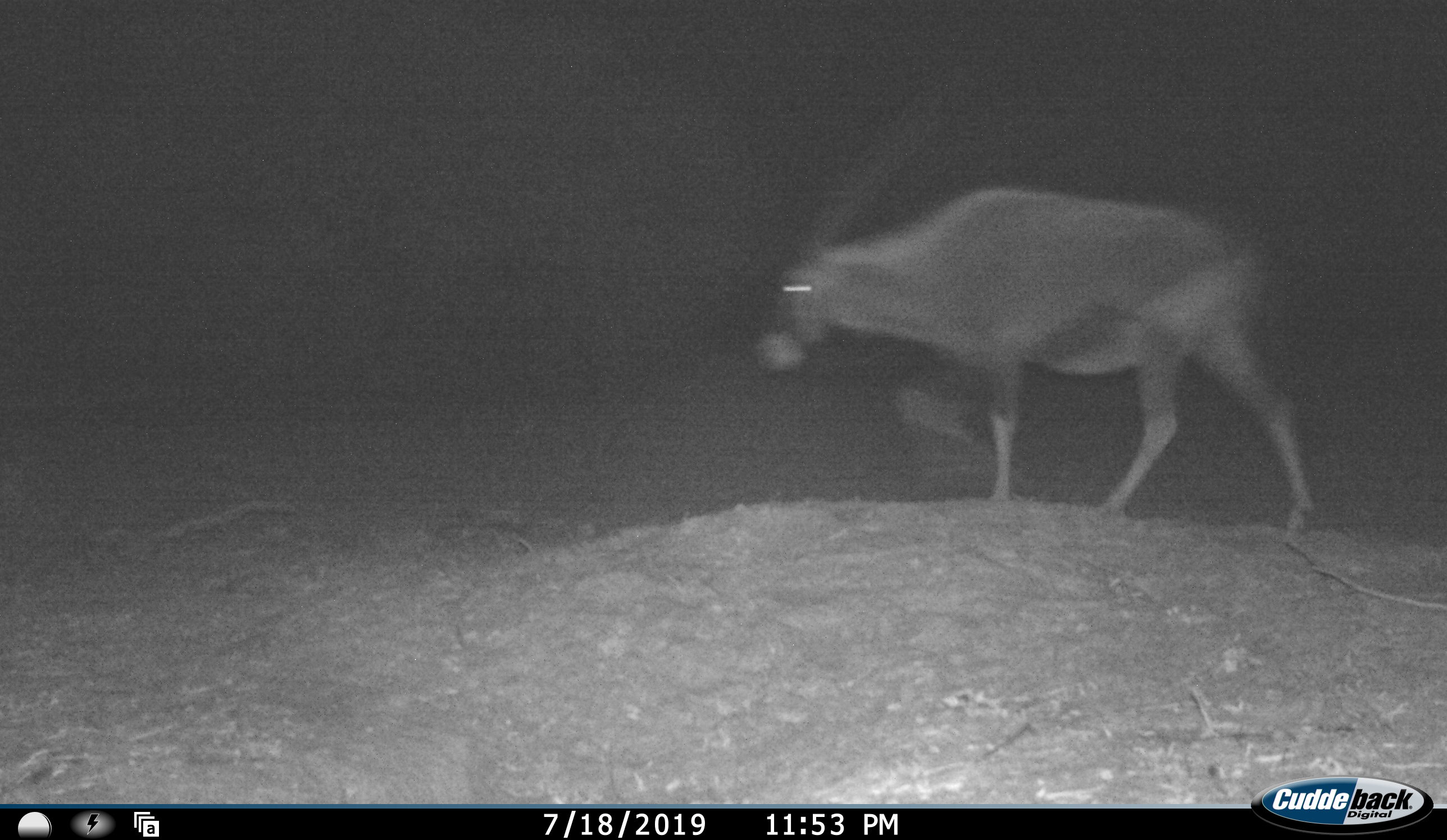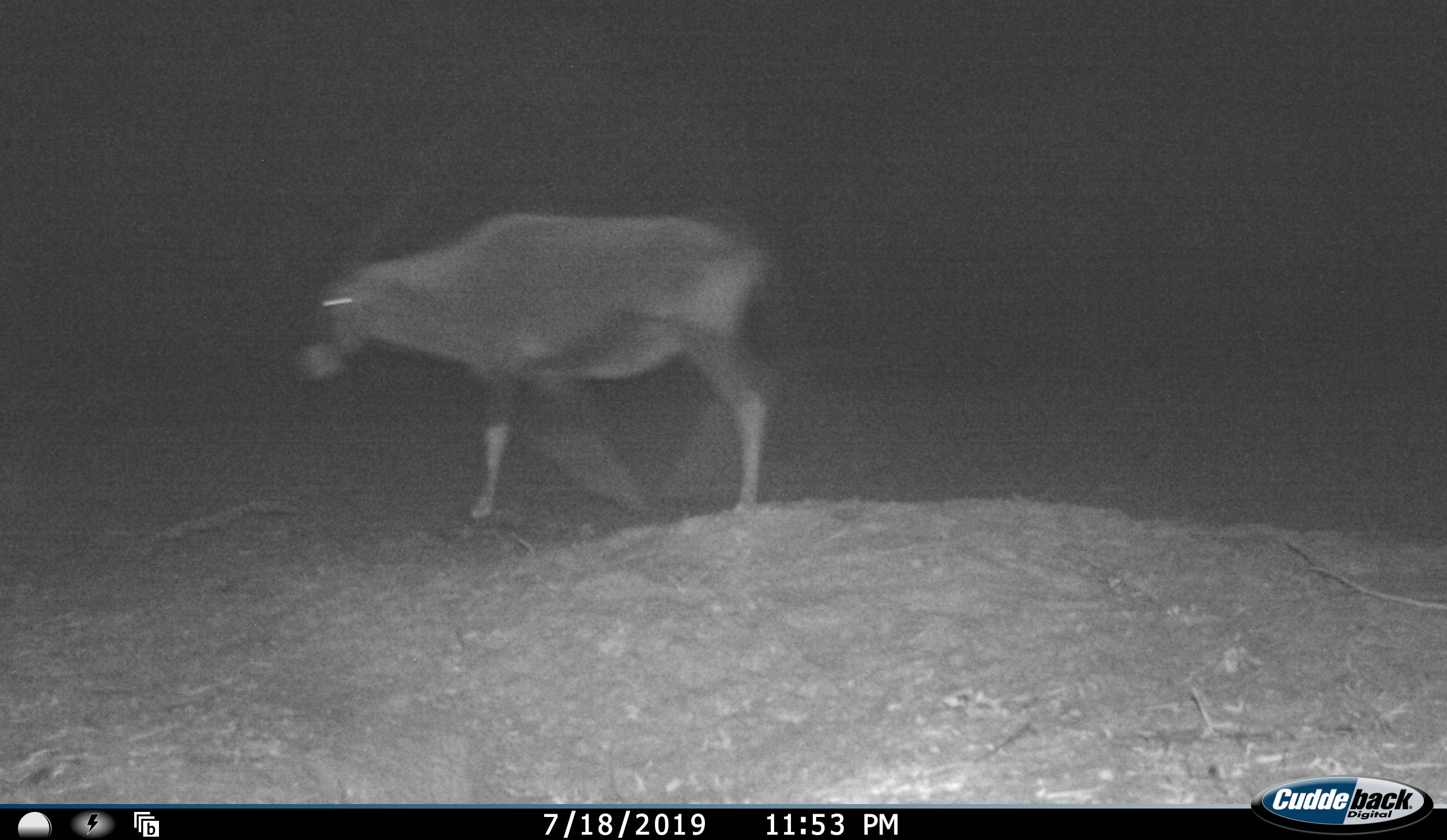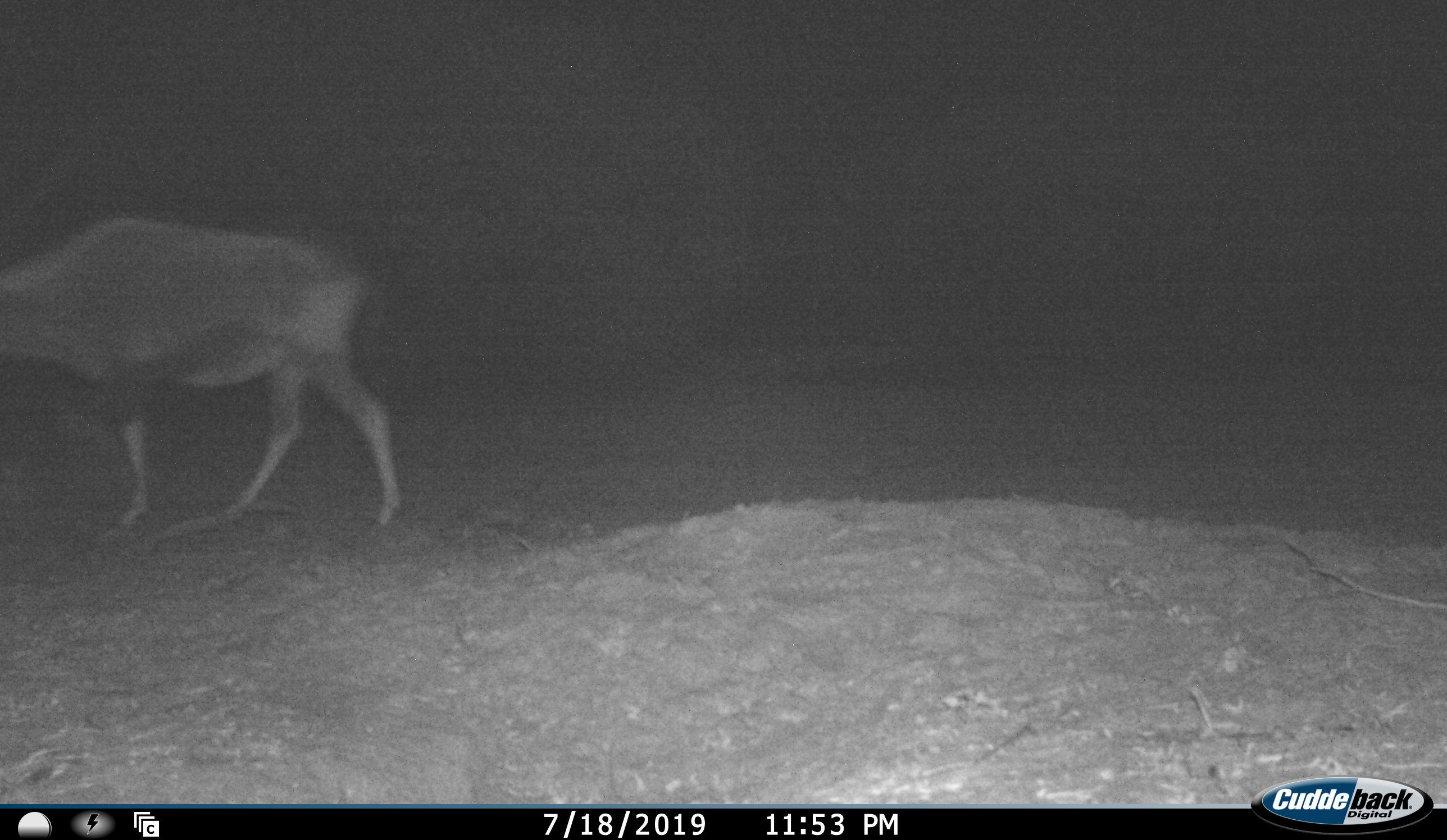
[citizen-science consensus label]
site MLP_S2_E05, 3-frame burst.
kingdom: Animalia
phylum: Chordata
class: Mammalia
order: Artiodactyla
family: Bovidae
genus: Oryx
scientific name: Oryx gazella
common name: gemsbok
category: oryx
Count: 1.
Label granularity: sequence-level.